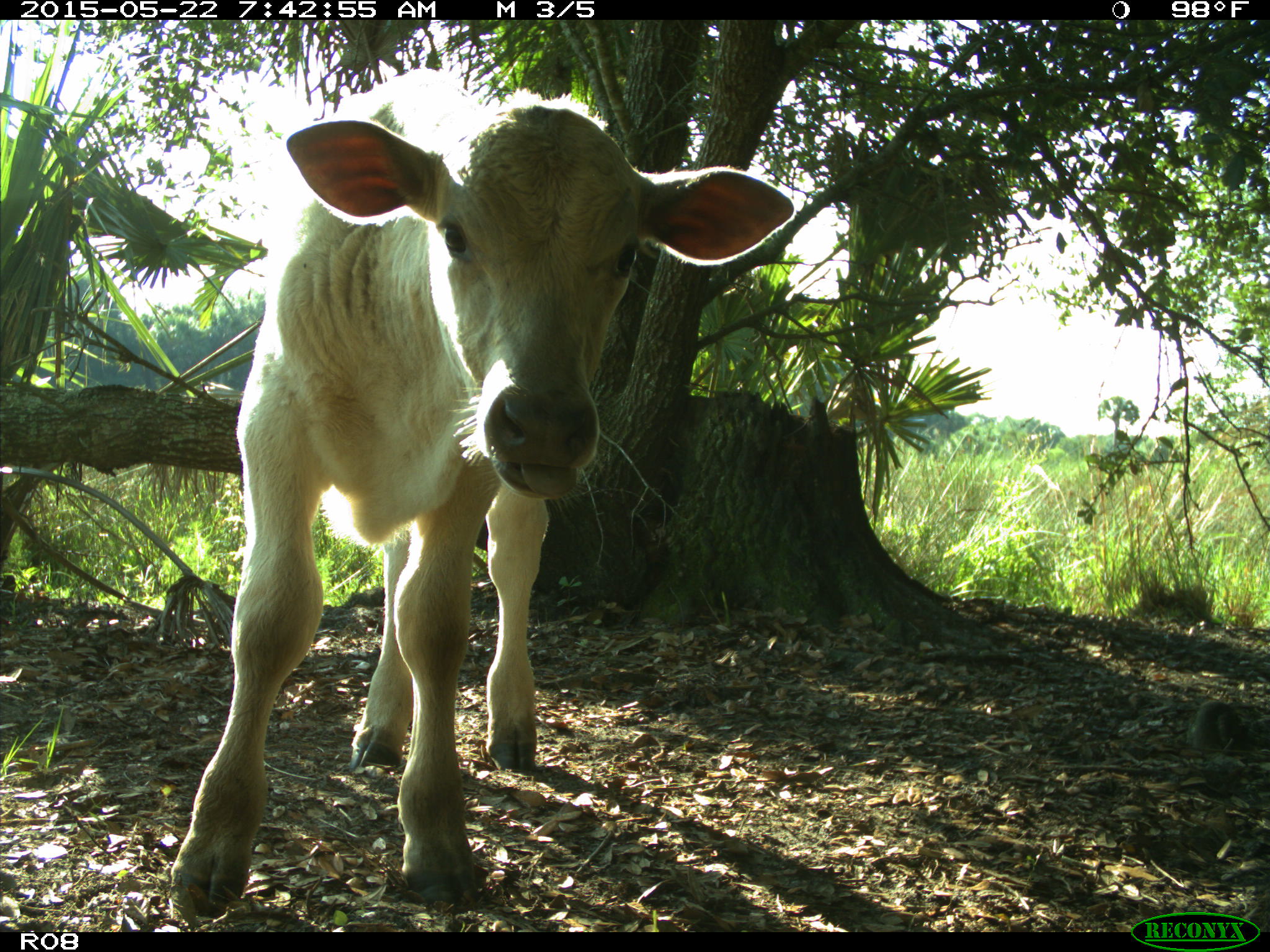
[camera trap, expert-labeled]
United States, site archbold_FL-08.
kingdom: Animalia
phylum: Chordata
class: Mammalia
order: Artiodactyla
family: Bovidae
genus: Bos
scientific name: Bos taurus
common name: domestic cow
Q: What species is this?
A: Bos taurus (domestic cow).